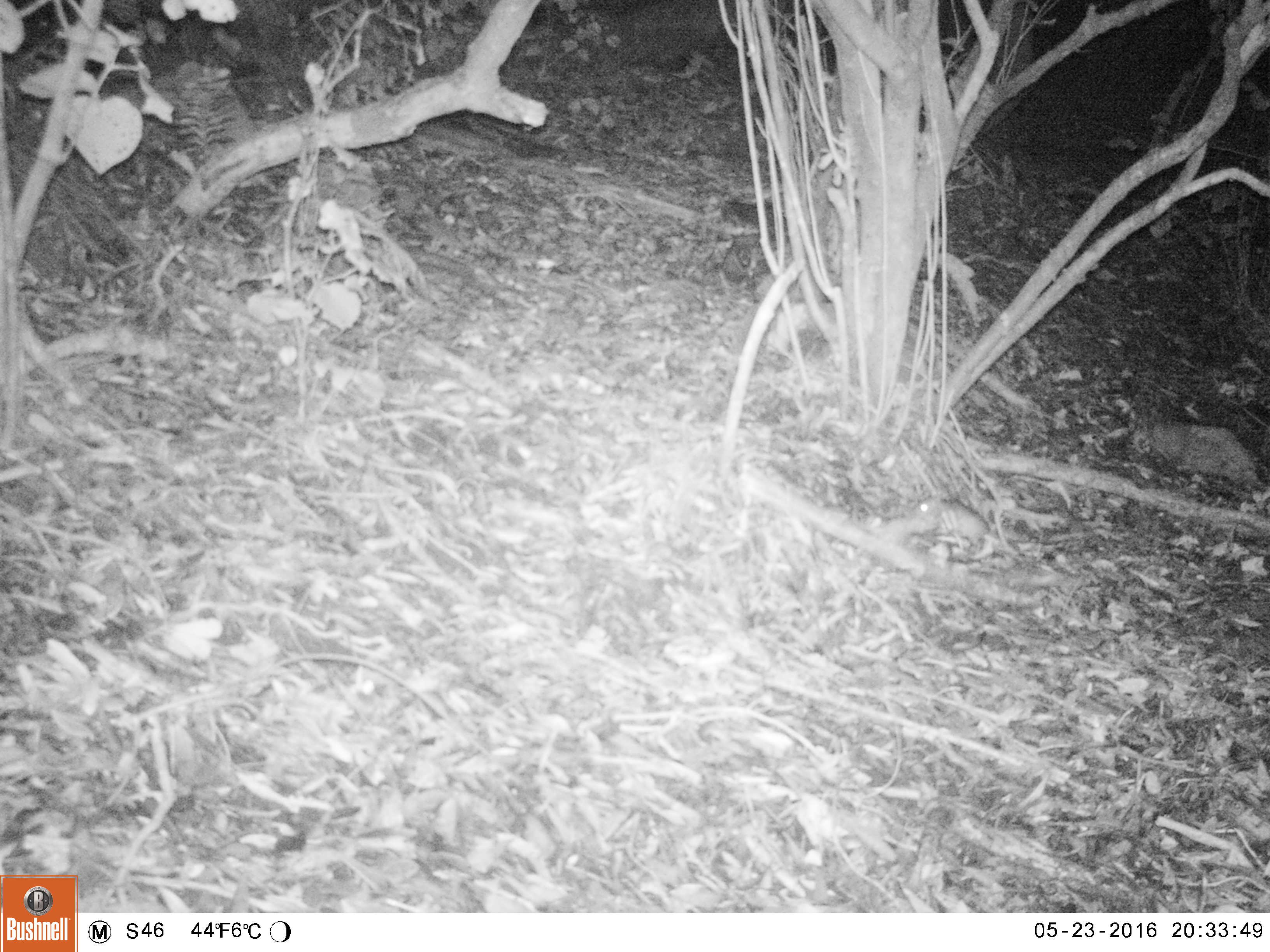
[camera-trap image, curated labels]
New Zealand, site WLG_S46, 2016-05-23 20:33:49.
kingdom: Animalia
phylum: Chordata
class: Mammalia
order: Rodentia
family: Muridae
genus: Mus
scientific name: Mus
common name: mouse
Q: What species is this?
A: Mouse (Mus).